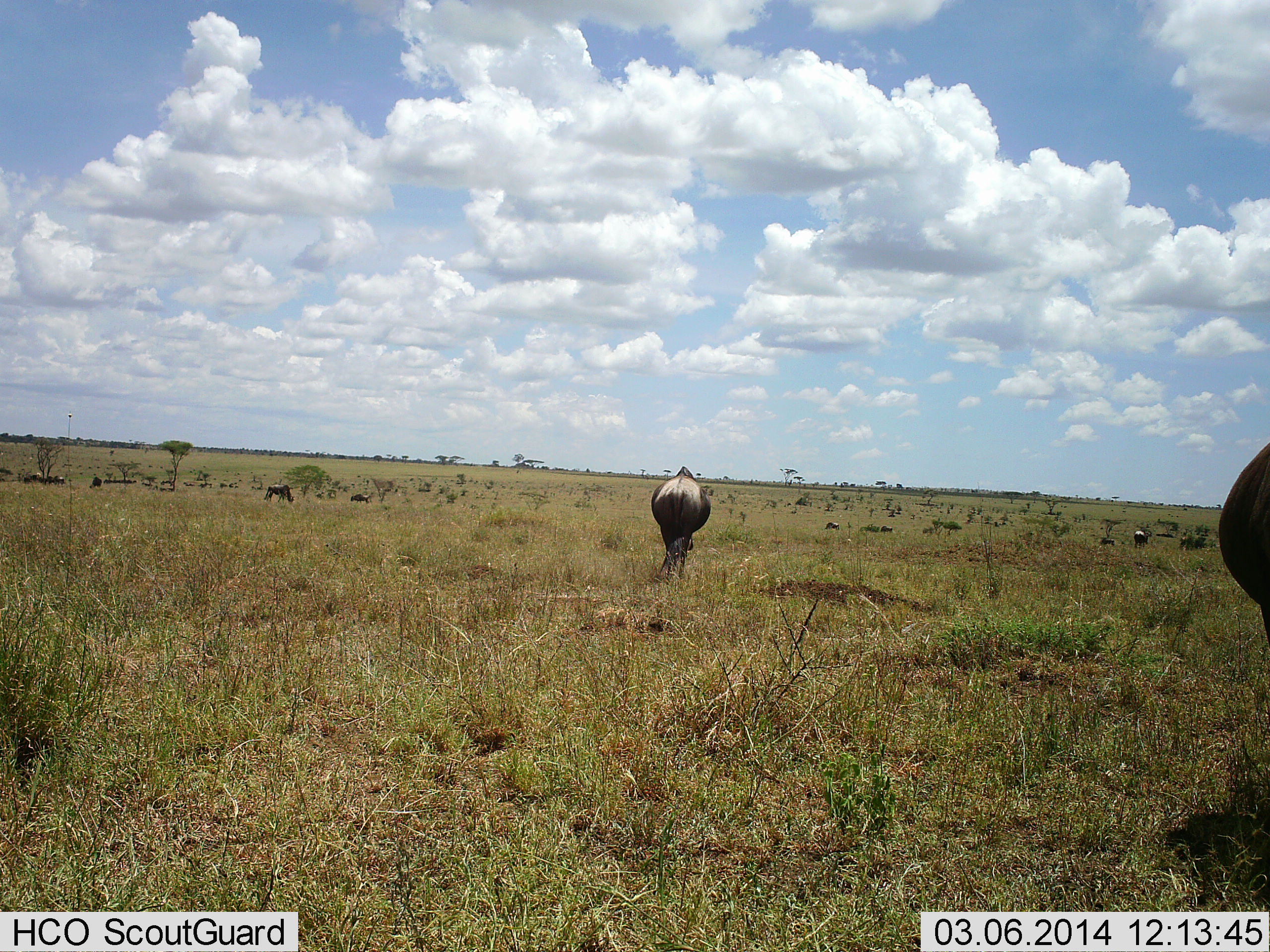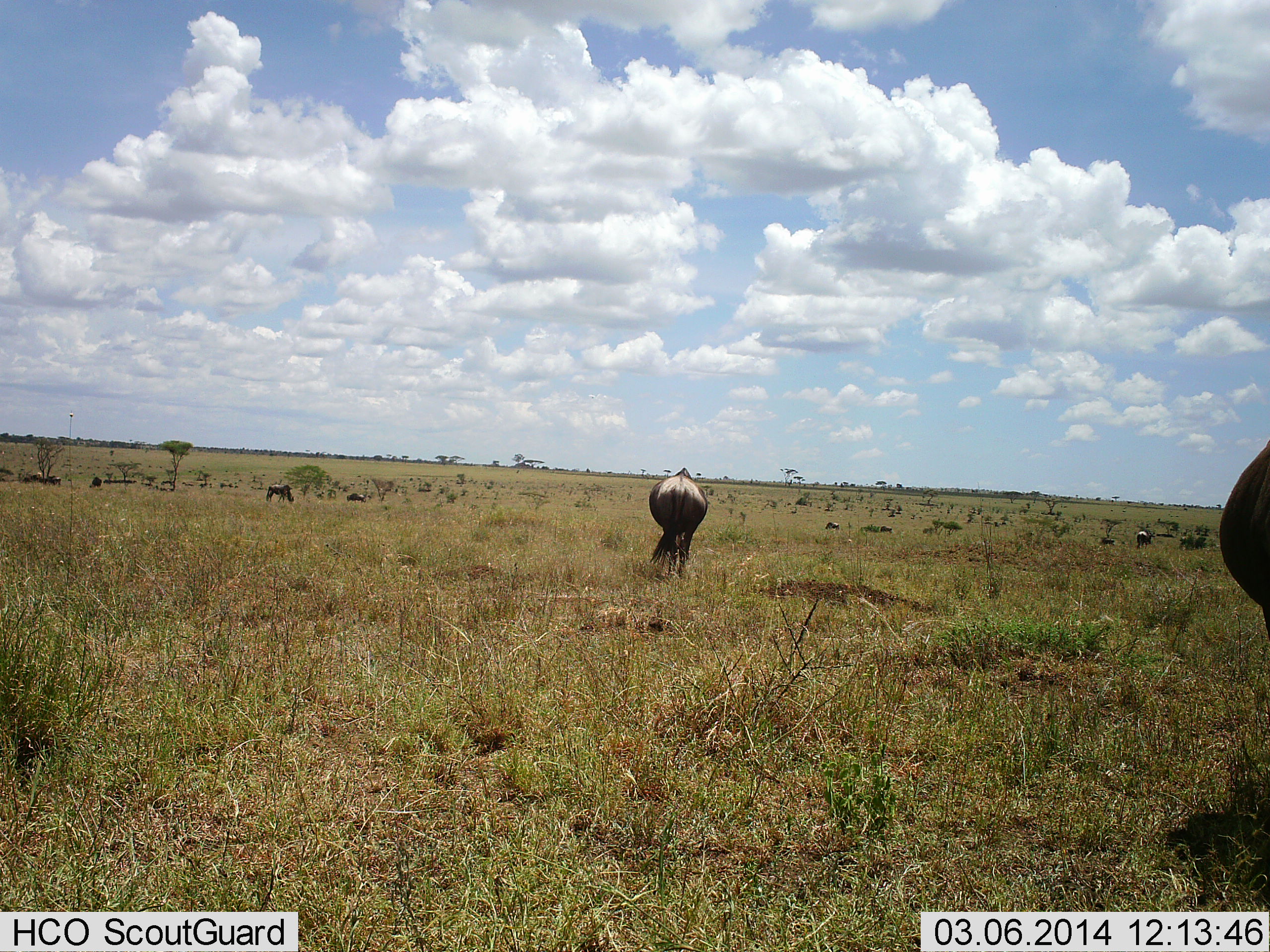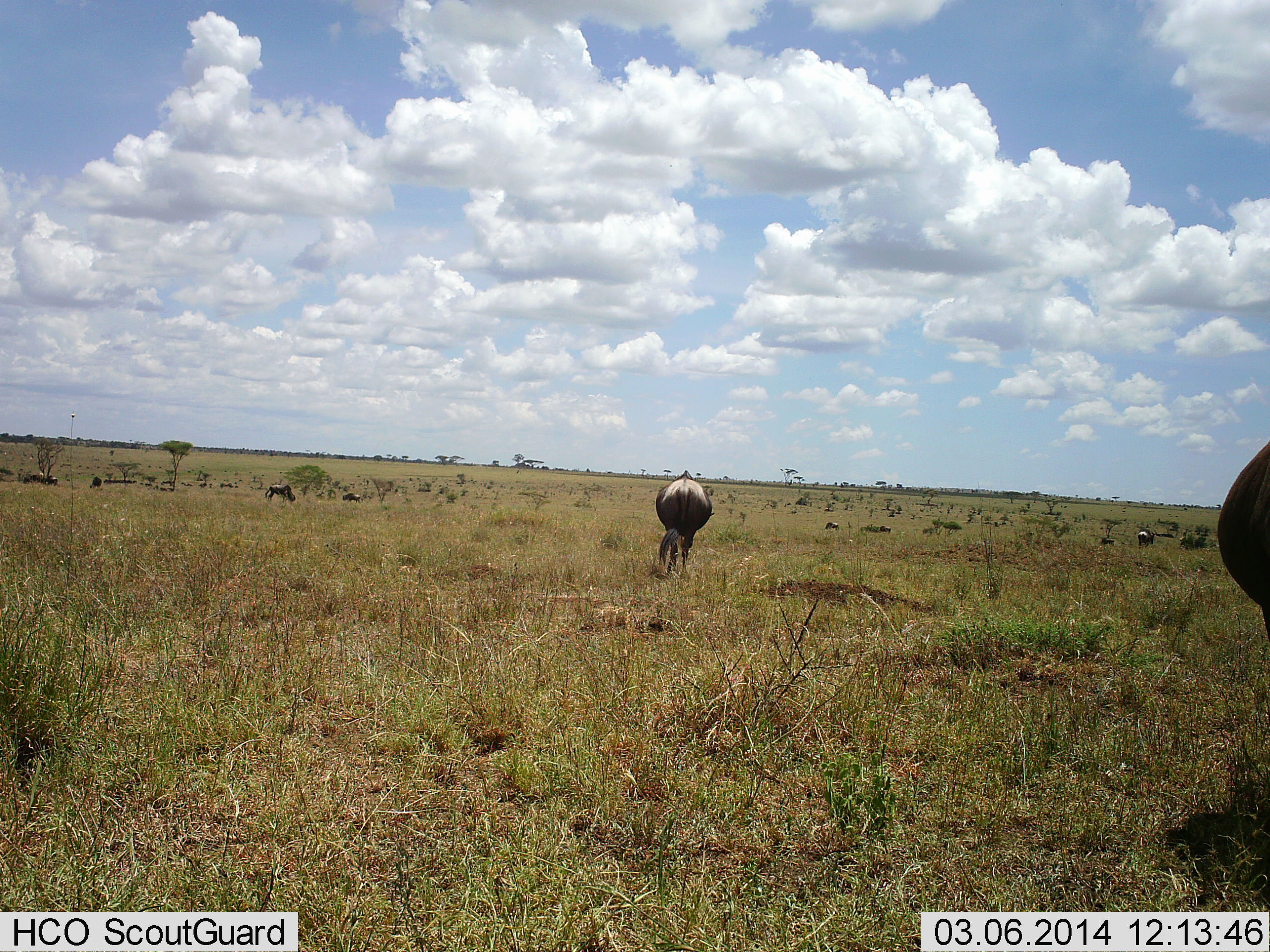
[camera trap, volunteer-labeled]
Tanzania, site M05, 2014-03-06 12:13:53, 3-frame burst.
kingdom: Animalia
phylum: Chordata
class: Mammalia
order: Artiodactyla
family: Bovidae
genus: Connochaetes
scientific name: Connochaetes taurinus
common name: blue wildebeest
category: wildebeest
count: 11-50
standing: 58%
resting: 15%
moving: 46%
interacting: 8%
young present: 0%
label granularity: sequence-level